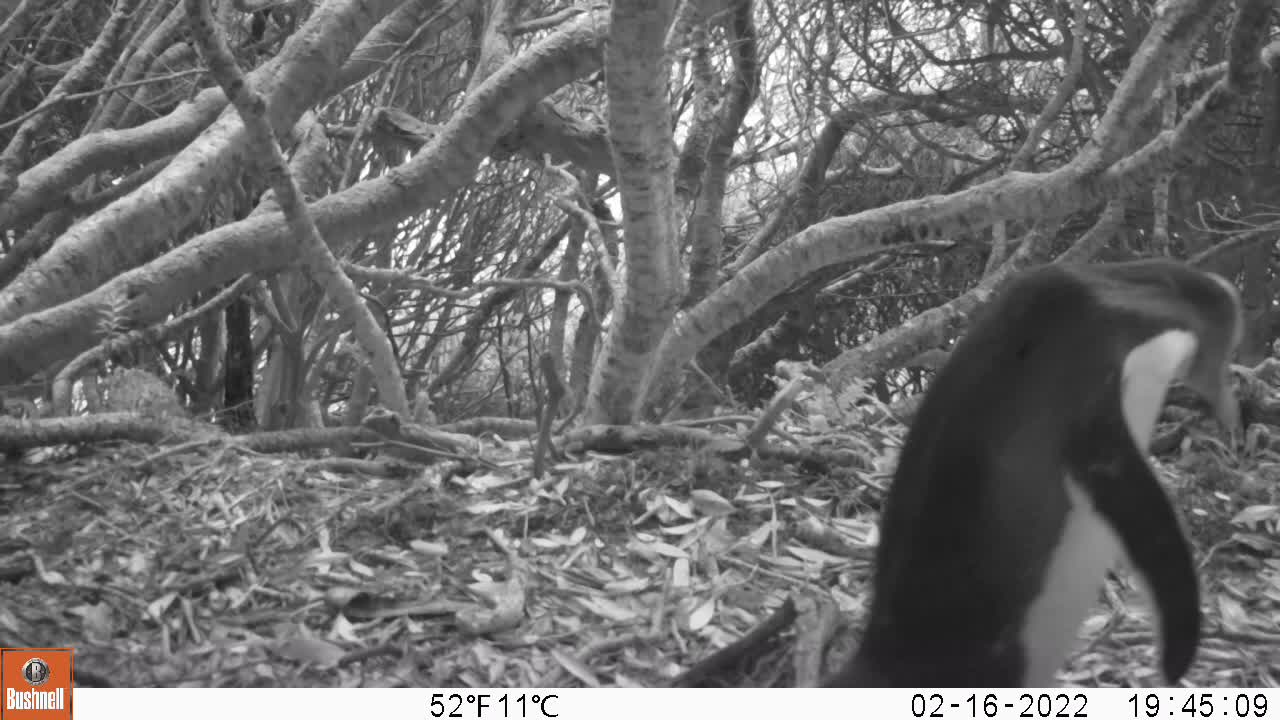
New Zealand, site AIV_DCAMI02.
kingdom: Animalia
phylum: Chordata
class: Aves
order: Sphenisciformes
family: Spheniscidae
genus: Megadyptes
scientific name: Megadyptes antipodes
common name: yellow-eyed penguin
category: yellow eyed penguin